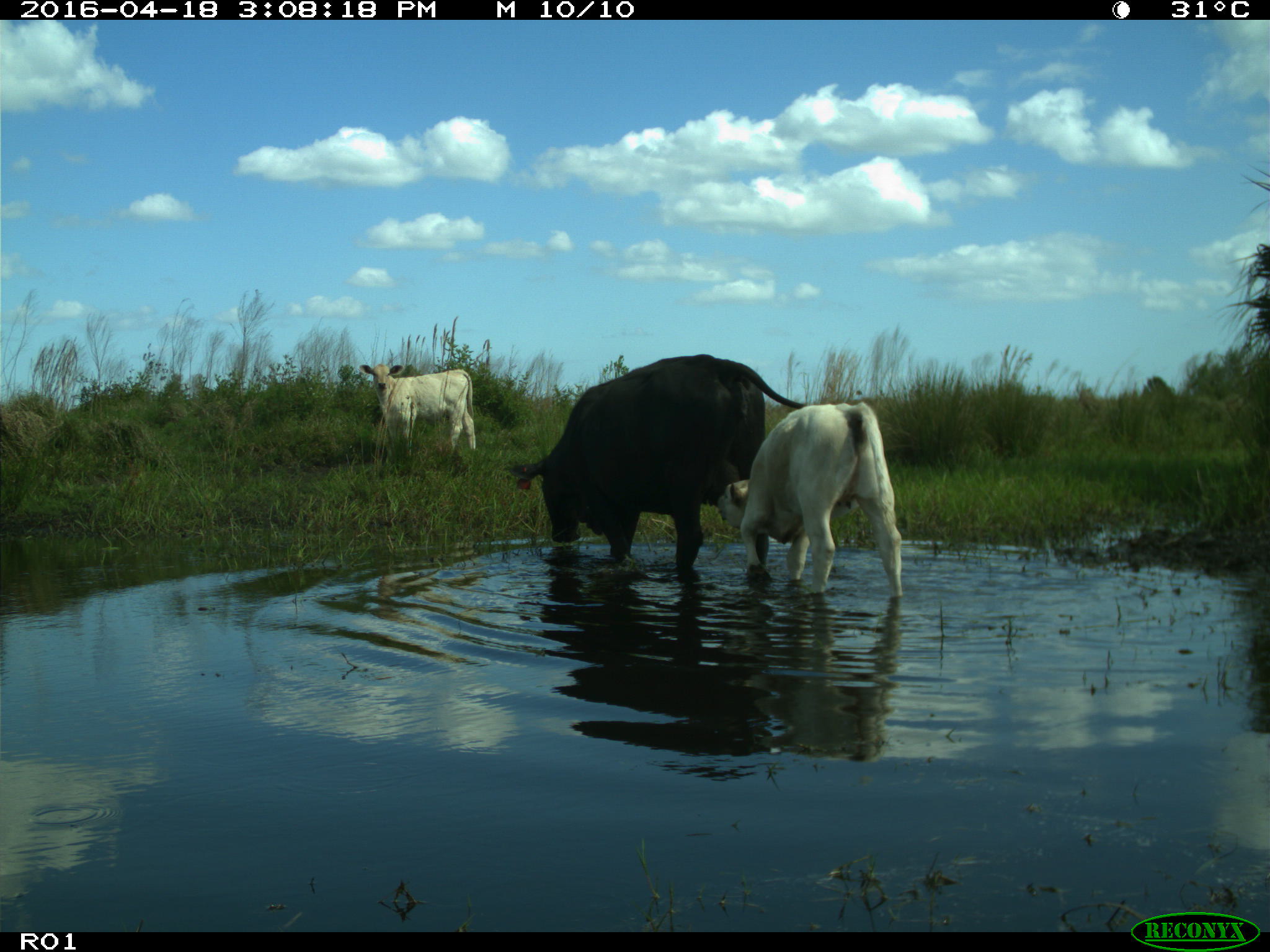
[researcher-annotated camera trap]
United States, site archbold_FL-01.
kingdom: Animalia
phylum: Chordata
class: Mammalia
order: Artiodactyla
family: Bovidae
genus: Bos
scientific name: Bos taurus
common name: domestic cow